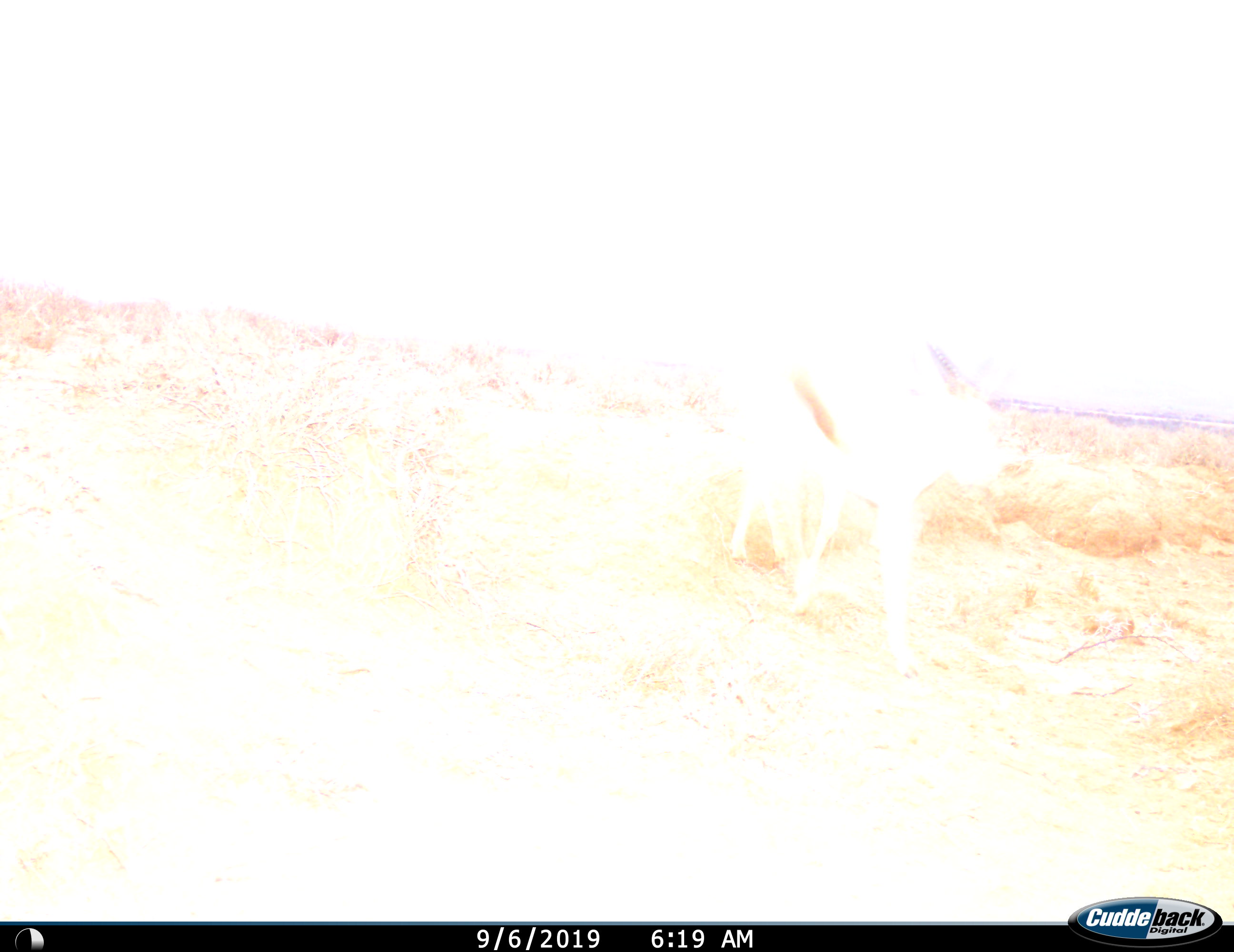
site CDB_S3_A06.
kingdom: Animalia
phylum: Chordata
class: Mammalia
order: Artiodactyla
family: Bovidae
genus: Antidorcas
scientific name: Antidorcas marsupialis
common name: springbok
Springbok (Antidorcas marsupialis), count 1. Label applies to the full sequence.